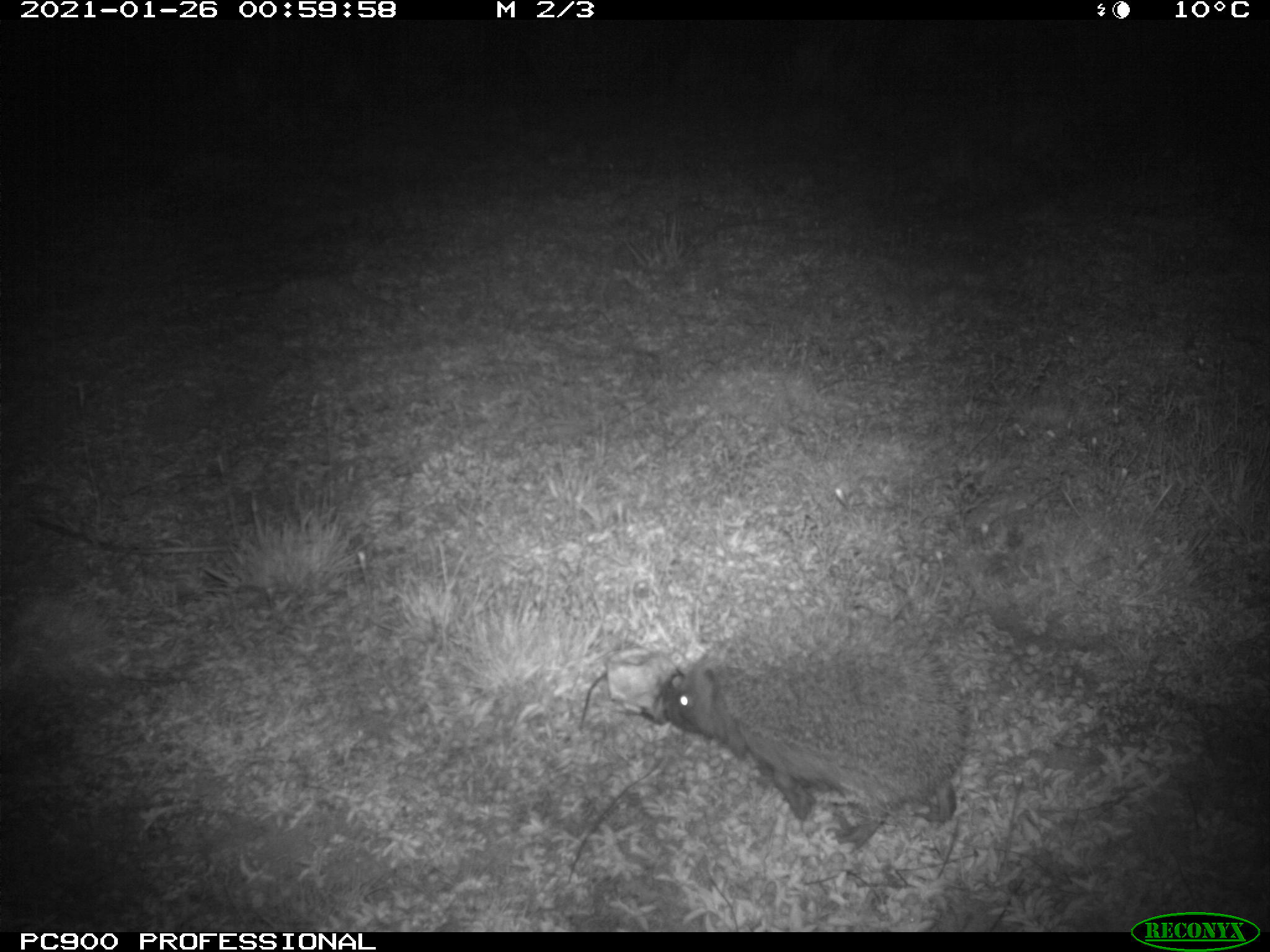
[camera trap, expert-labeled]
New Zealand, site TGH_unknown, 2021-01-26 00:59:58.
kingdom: Animalia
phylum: Chordata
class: Mammalia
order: Eulipotyphla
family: Erinaceidae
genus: Erinaceus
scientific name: Erinaceus europaeus europaeus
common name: european hedgehog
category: hedgehog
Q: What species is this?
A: Hedgehog (european hedgehog) (Erinaceus europaeus europaeus).